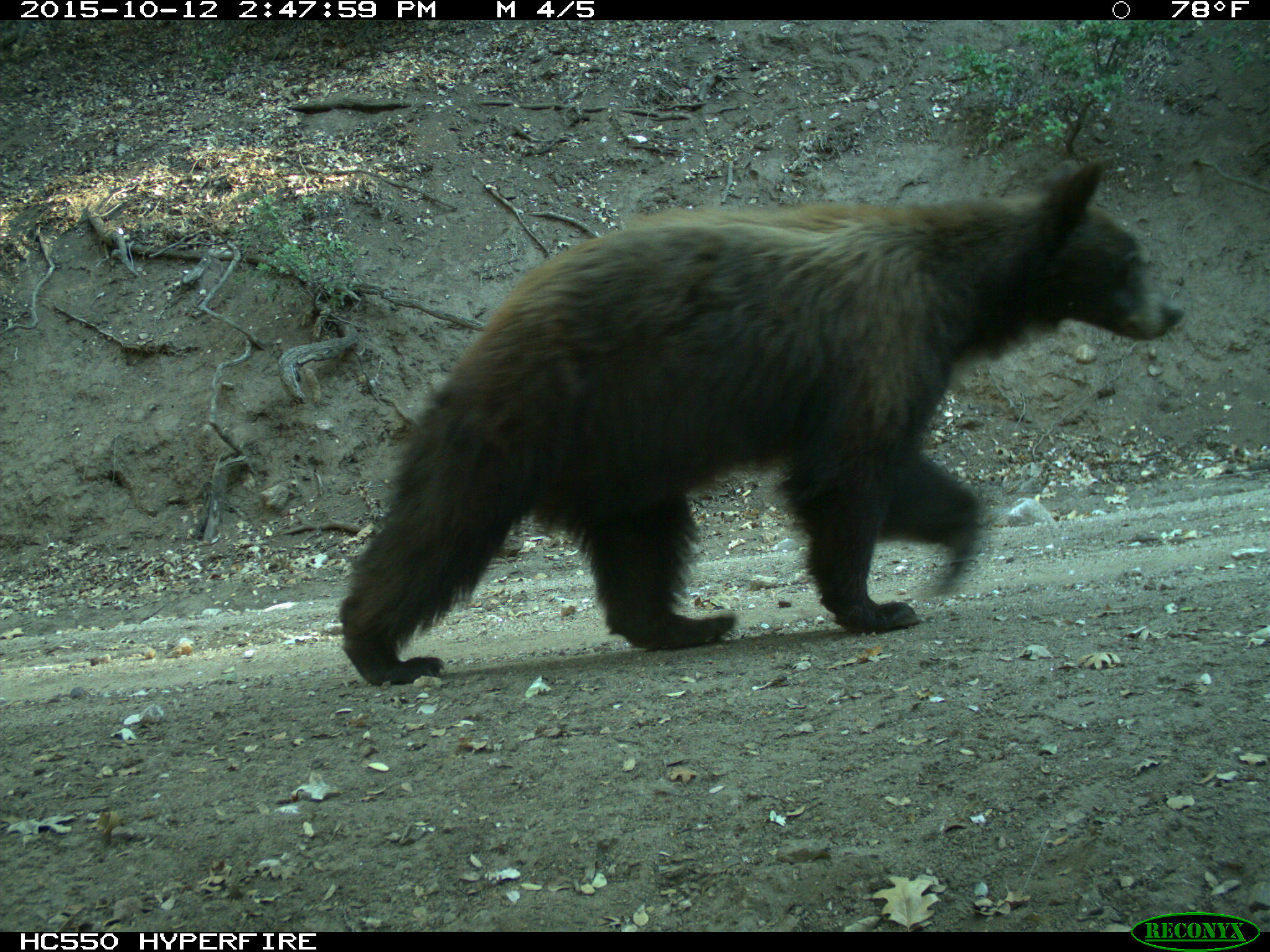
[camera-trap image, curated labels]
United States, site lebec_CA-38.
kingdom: Animalia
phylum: Chordata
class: Mammalia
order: Carnivora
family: Ursidae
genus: Ursus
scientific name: Ursus americanus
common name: american black bear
Ursus americanus (american black bear).